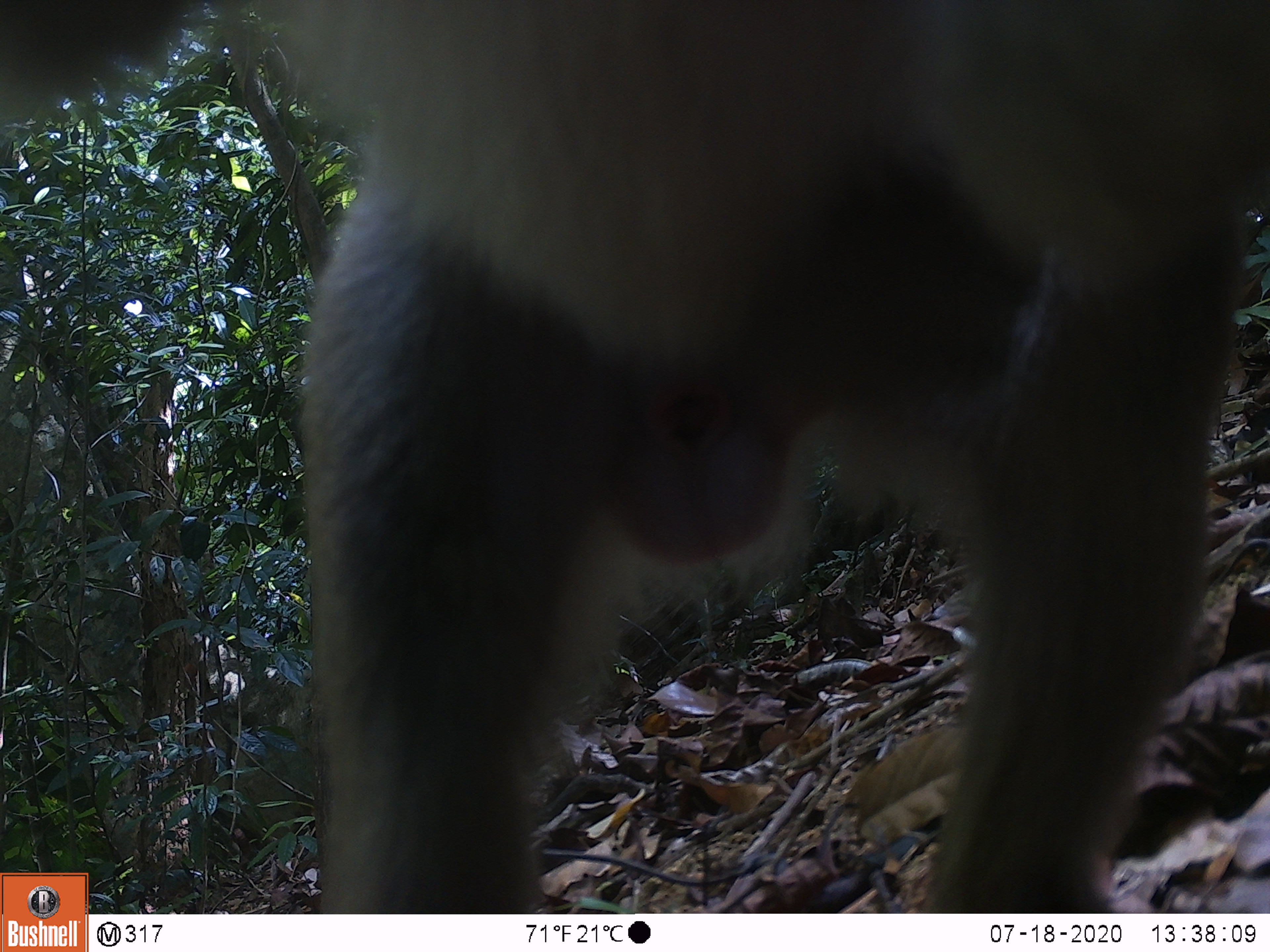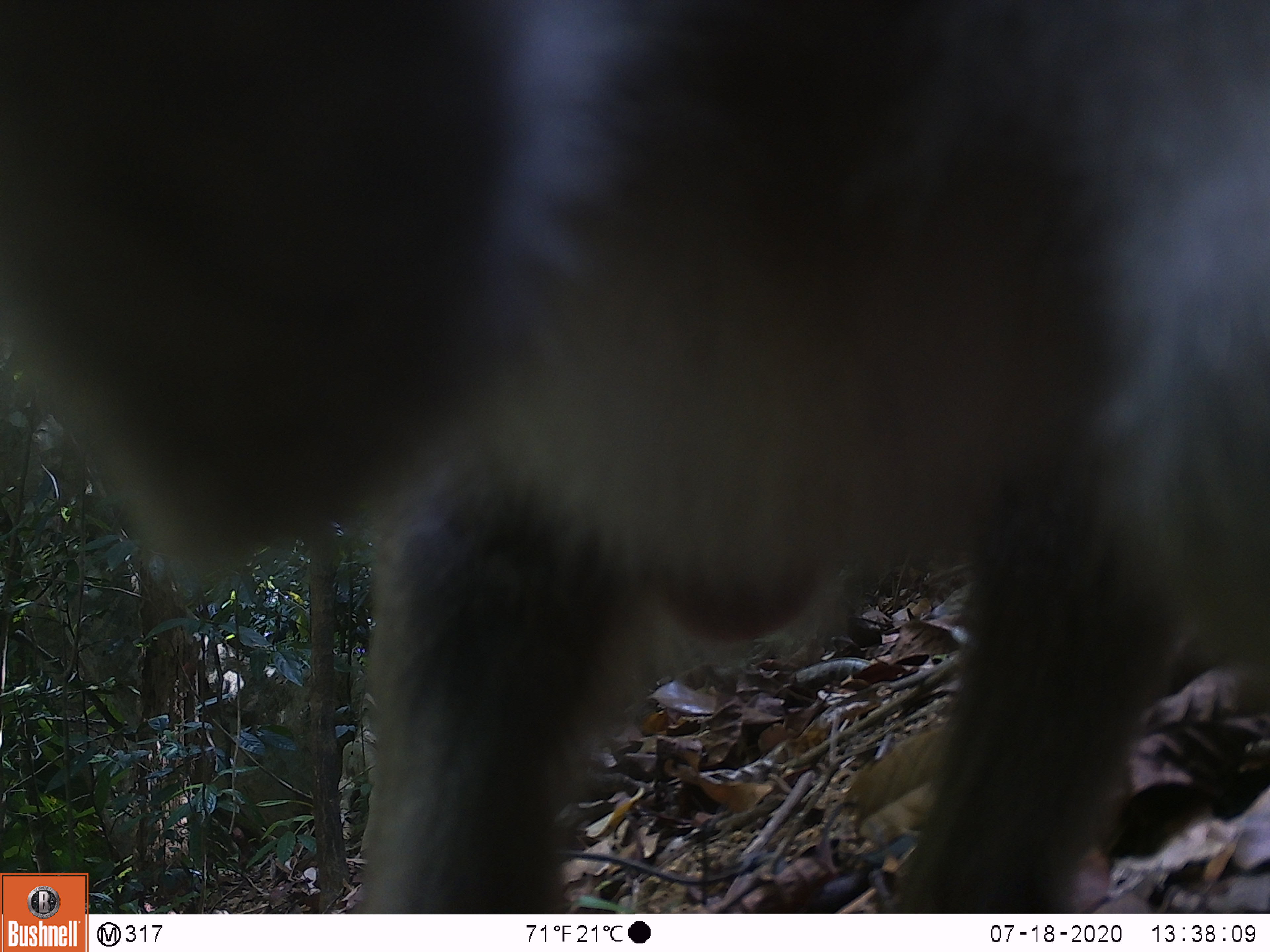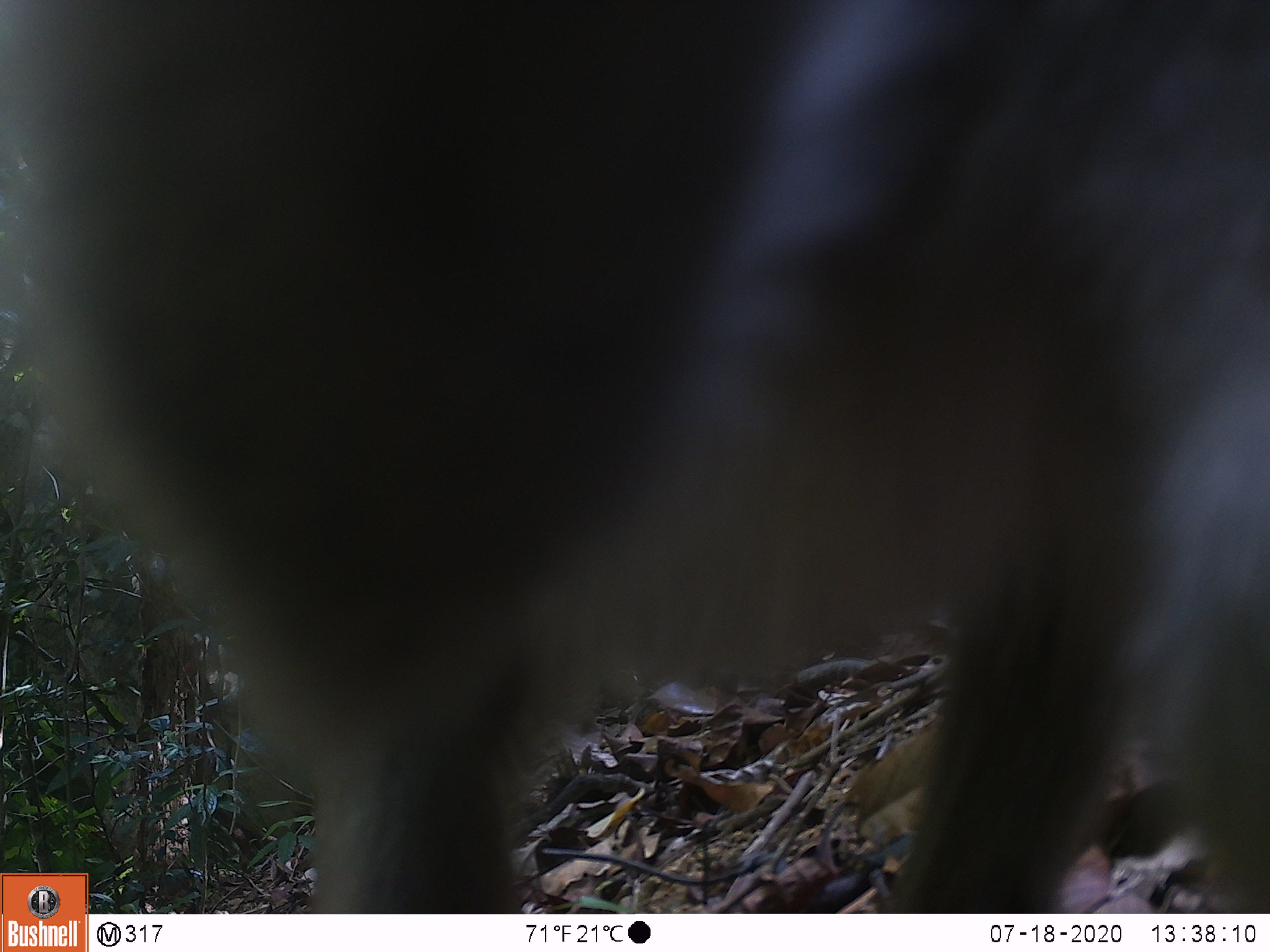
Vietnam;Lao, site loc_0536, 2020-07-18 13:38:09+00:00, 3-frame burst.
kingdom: Animalia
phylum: Chordata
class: Mammalia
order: Primates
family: Cercopithecidae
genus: Macaca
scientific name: Macaca nemestrina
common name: pig-tailed macaque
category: pig tailed macaque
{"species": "pig tailed macaque (pig-tailed macaque) (Macaca nemestrina)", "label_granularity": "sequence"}